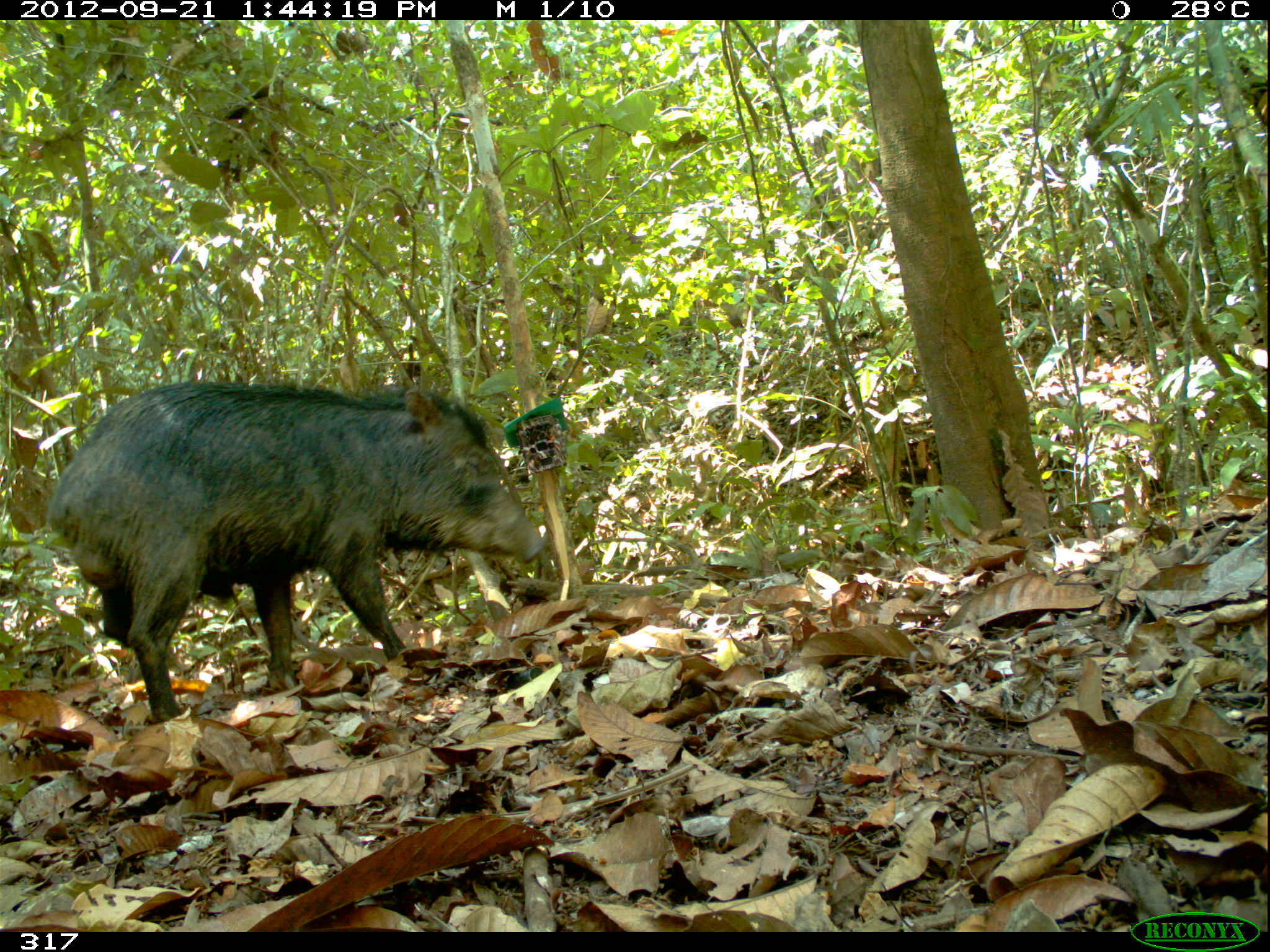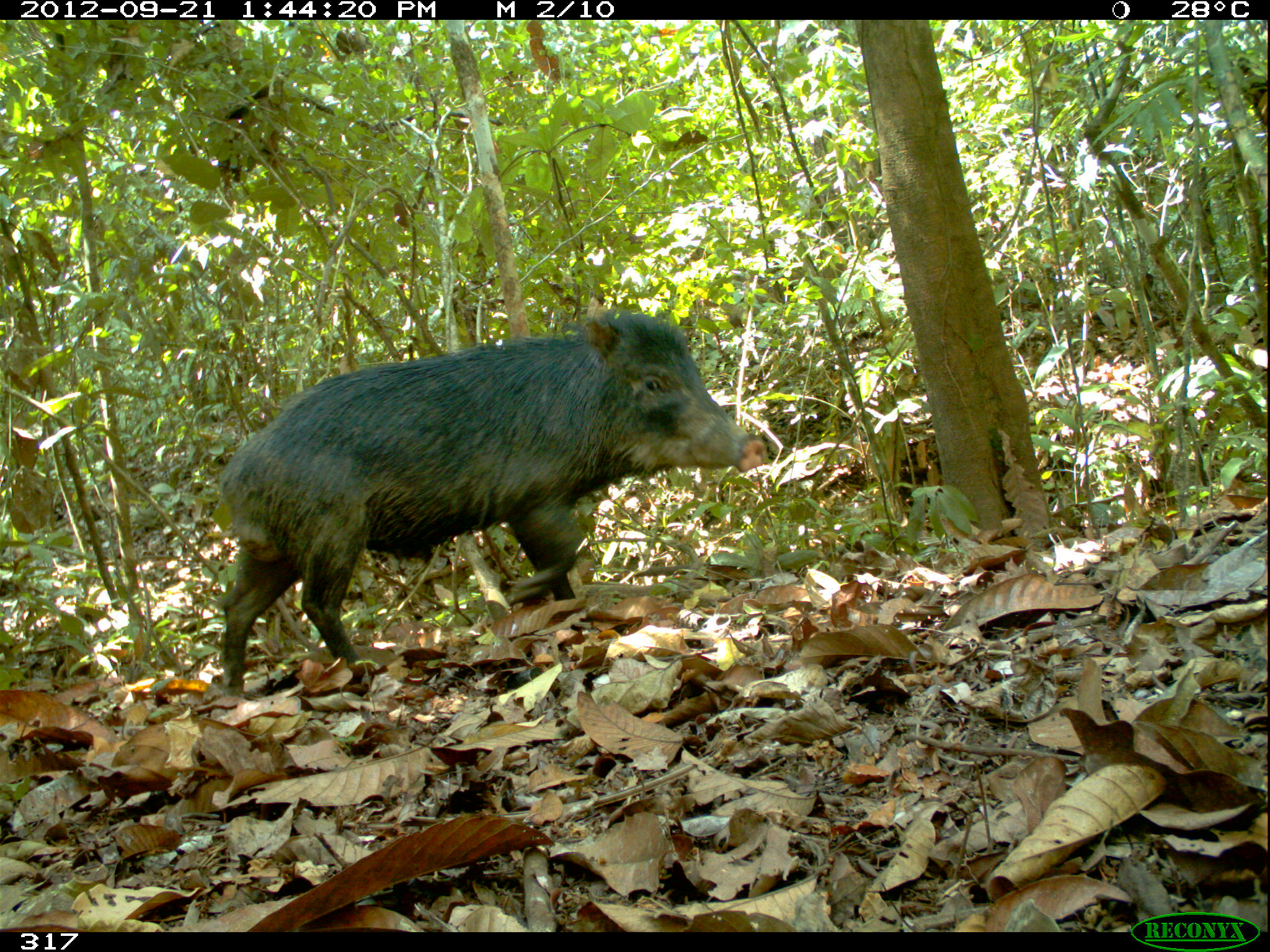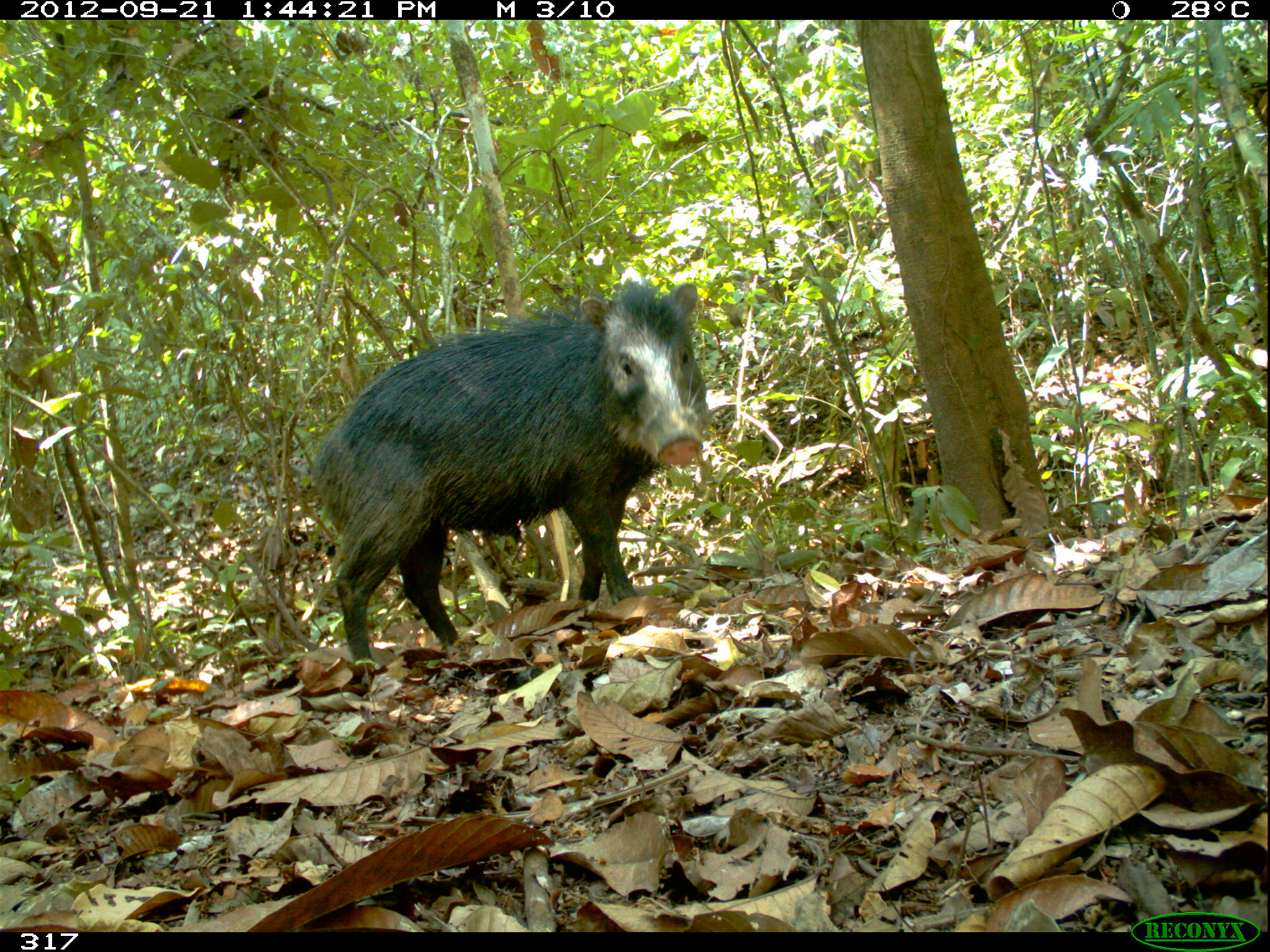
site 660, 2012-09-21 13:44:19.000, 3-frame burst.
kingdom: Animalia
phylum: Chordata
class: Mammalia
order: Artiodactyla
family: Tayassuidae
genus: Tayassu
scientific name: Tayassu pecari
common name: white-lipped peccary